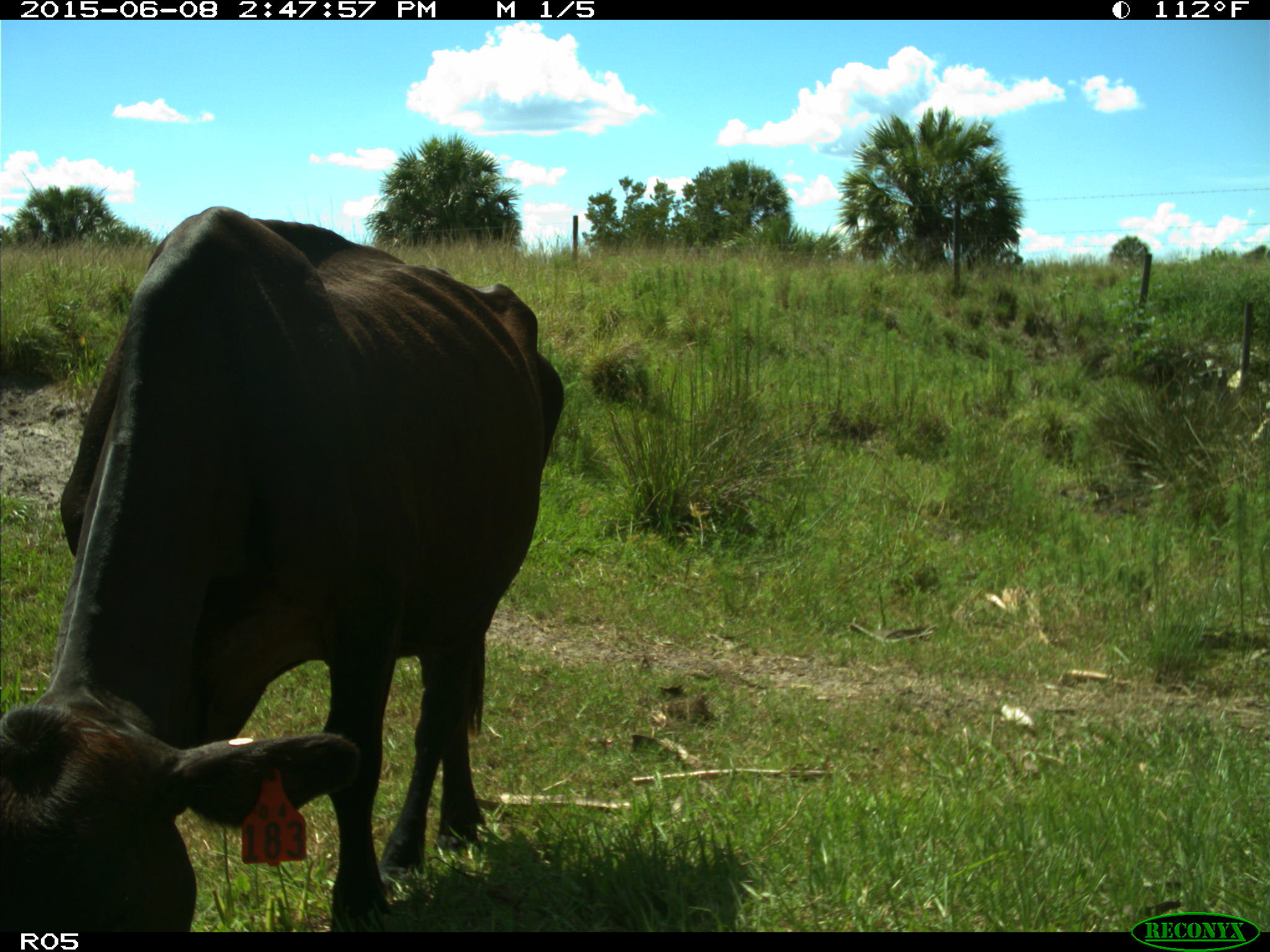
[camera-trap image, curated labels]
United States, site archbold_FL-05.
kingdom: Animalia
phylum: Chordata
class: Mammalia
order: Artiodactyla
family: Bovidae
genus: Bos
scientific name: Bos taurus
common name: domestic cow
Bos taurus (domestic cow).